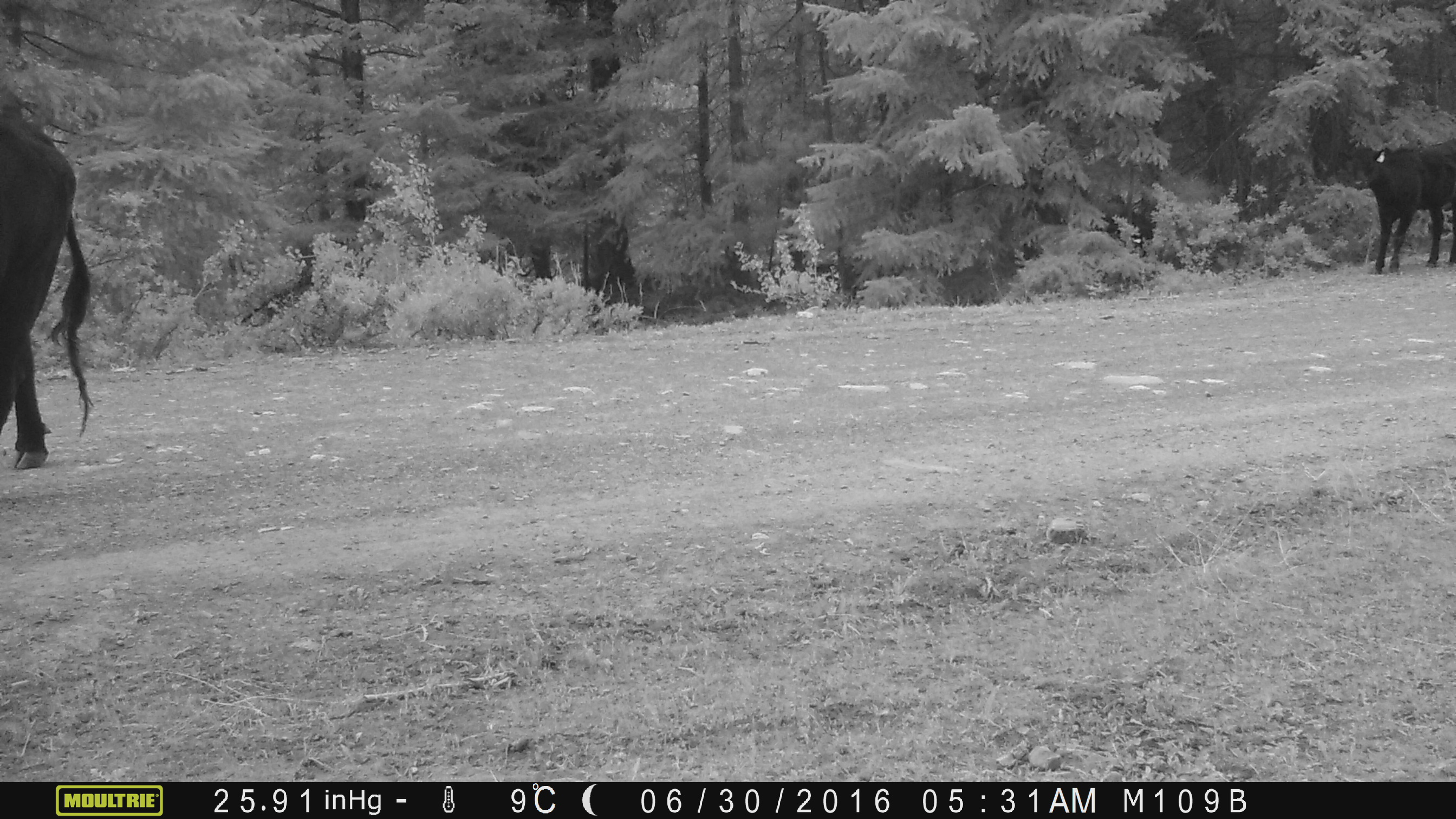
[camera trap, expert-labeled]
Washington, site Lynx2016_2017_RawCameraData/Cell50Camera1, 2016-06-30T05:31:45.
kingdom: Animalia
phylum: Chordata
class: Mammalia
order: Artiodactyla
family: Bovidae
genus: Bos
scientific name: Bos taurus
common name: domestic cattle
Domestic cattle (Bos taurus). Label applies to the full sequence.